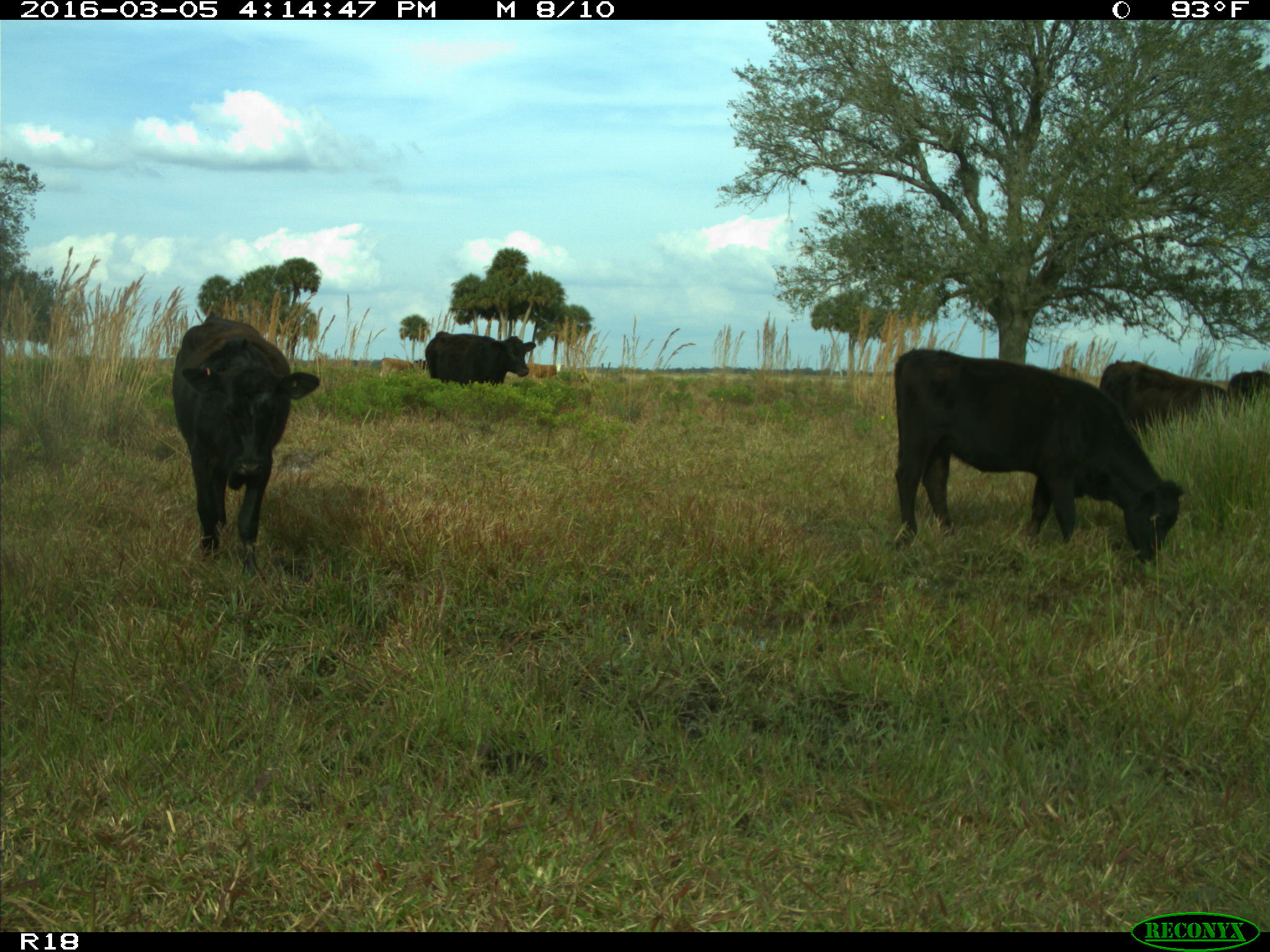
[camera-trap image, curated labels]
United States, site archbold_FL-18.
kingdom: Animalia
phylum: Chordata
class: Mammalia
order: Artiodactyla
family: Bovidae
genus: Bos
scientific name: Bos taurus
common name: domestic cow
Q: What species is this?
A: Bos taurus (domestic cow).